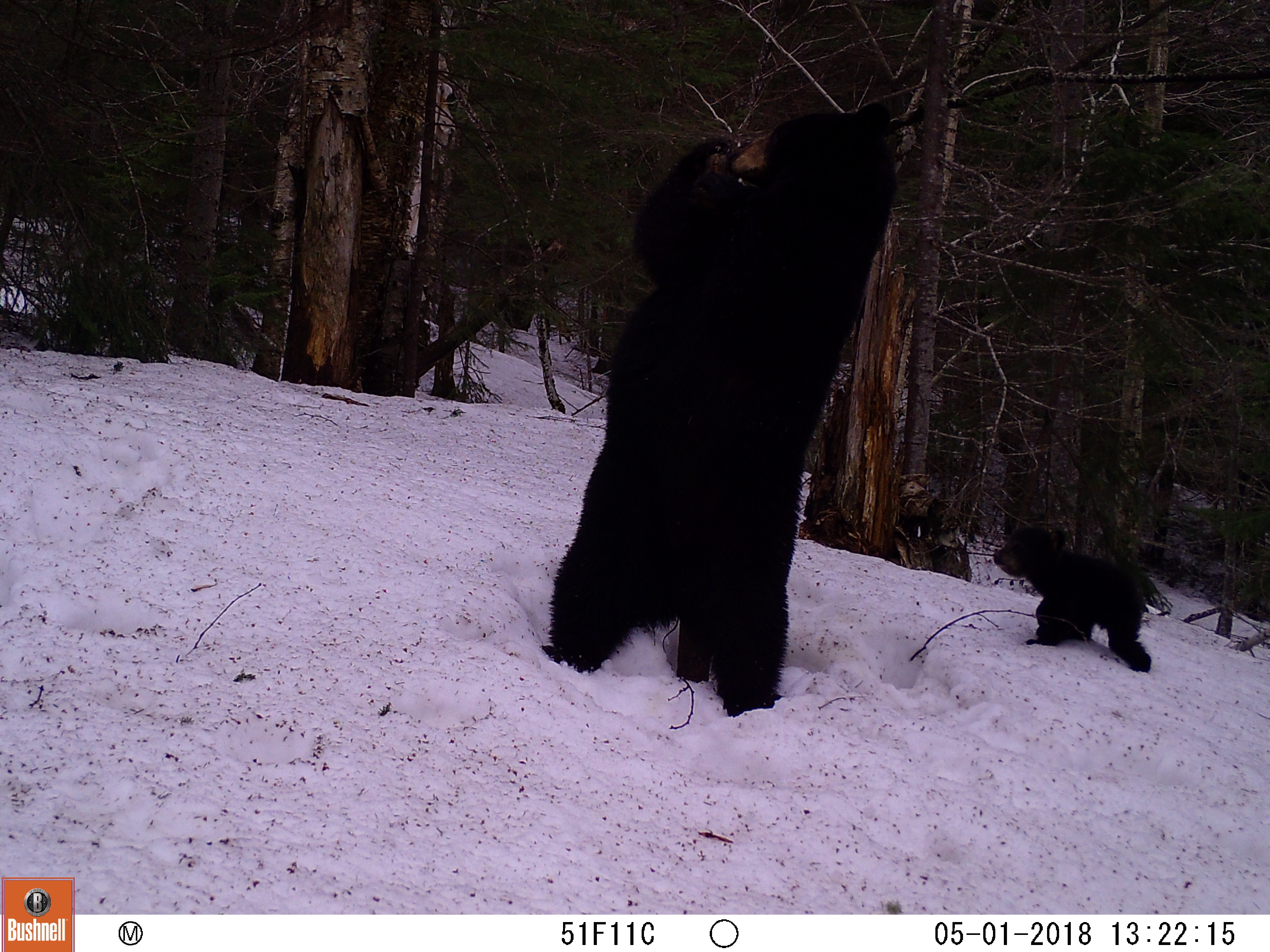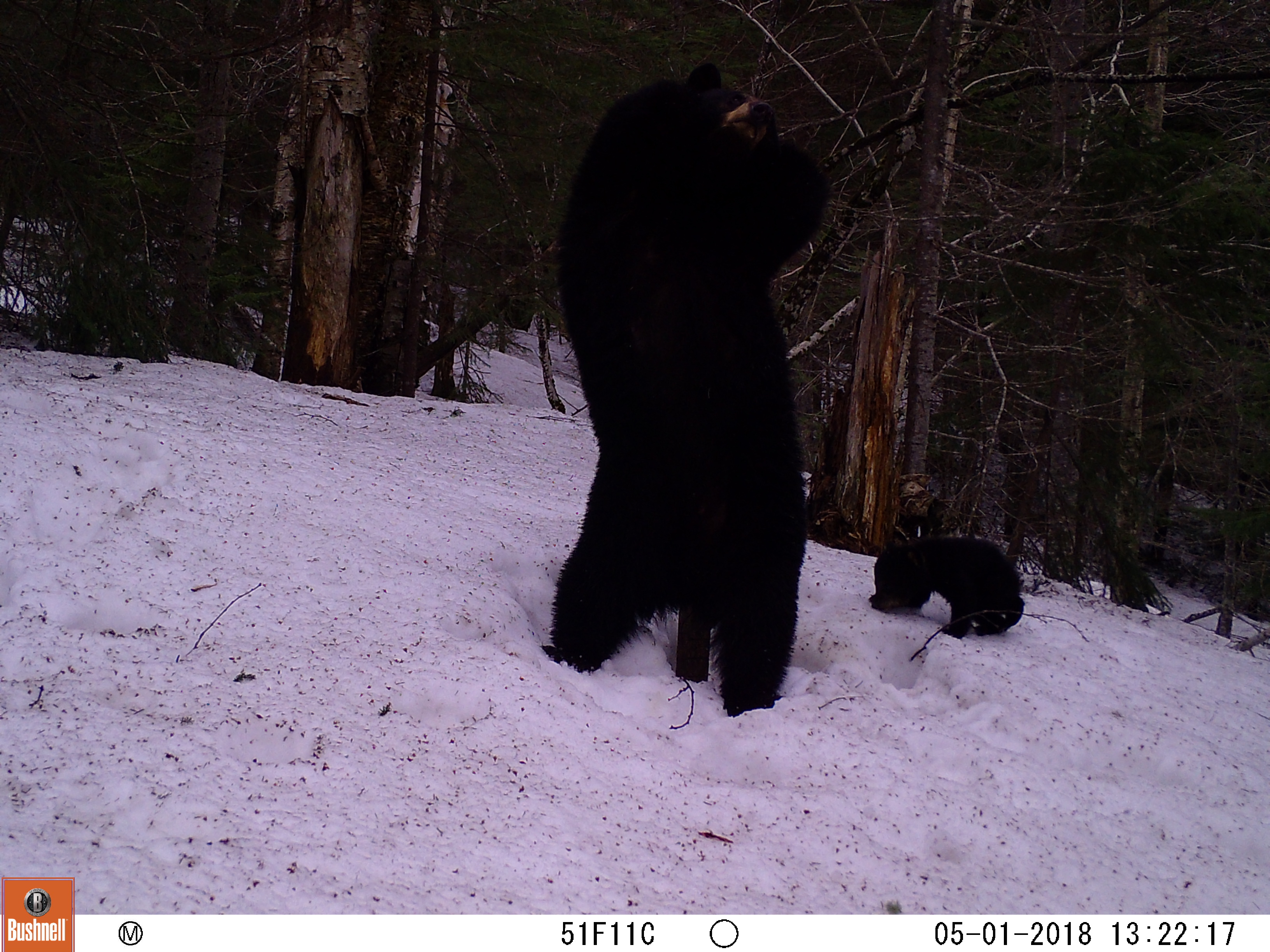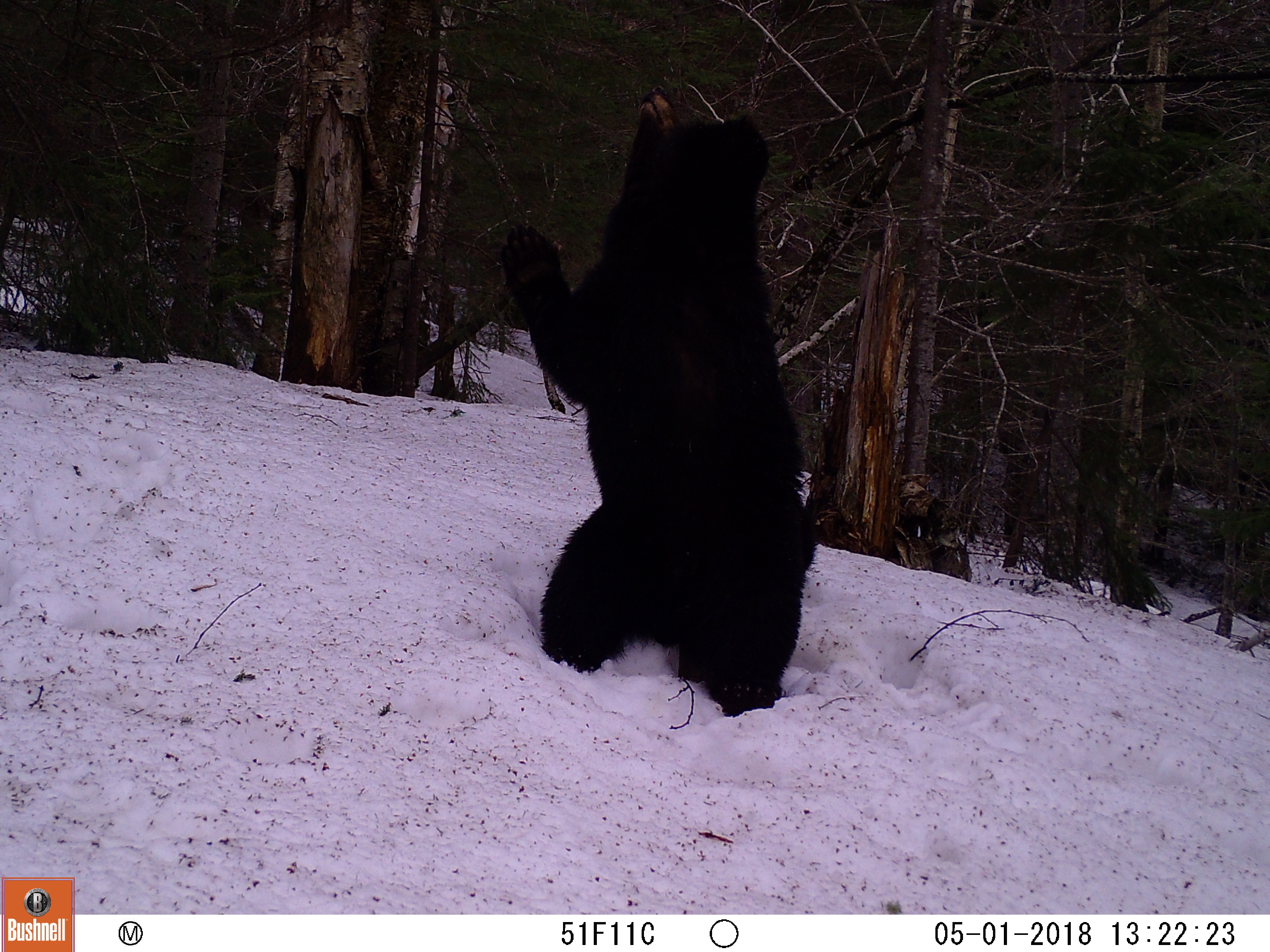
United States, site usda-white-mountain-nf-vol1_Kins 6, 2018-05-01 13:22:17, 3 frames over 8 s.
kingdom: Animalia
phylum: Chordata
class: Mammalia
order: Carnivora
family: Ursidae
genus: Ursus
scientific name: Ursus americanus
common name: black bear